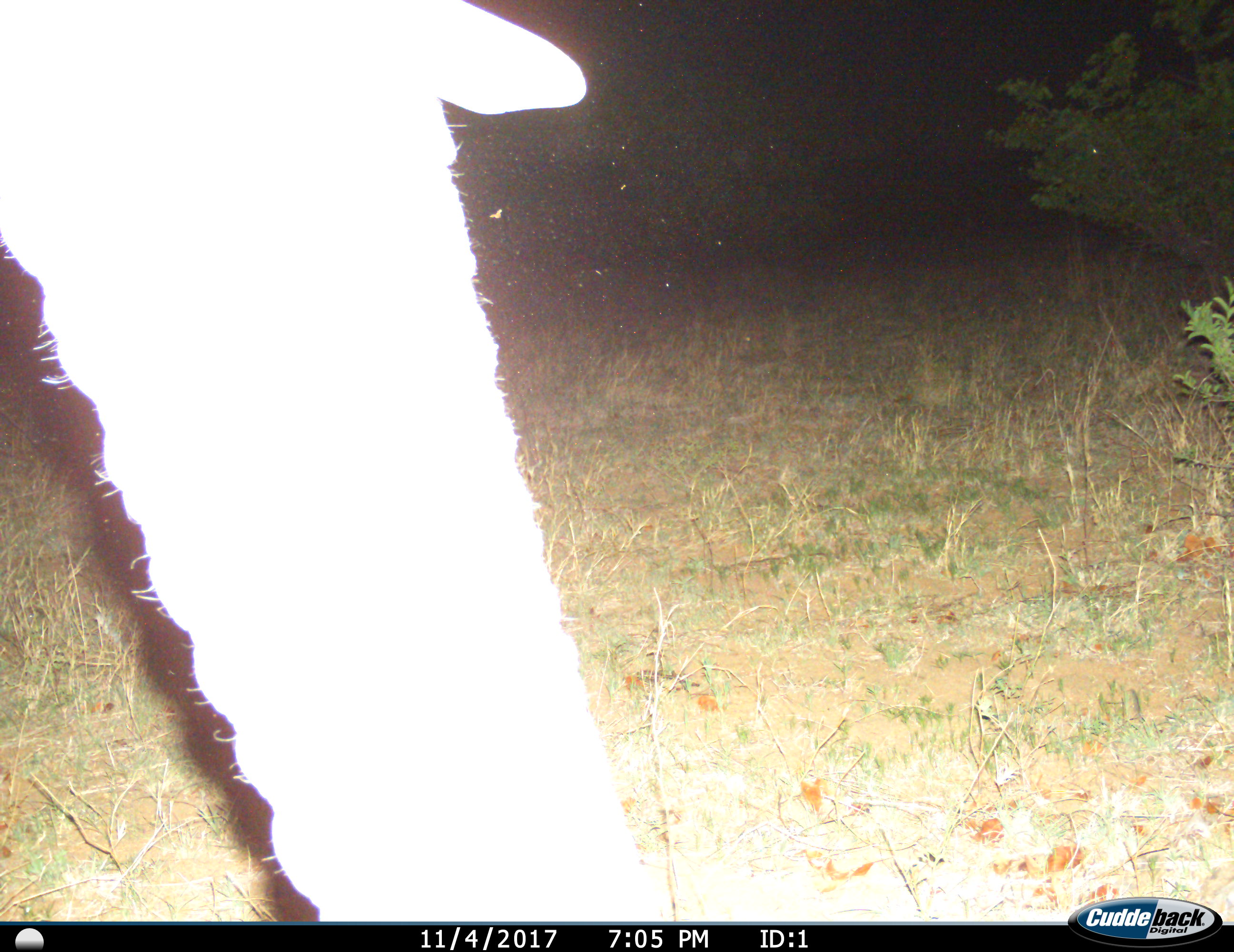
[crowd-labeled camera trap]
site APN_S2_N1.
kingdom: Animalia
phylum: Chordata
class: Mammalia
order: Proboscidea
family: Elephantidae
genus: Loxodonta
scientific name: Loxodonta africana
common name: african bush elephant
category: elephant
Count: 1.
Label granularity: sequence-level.